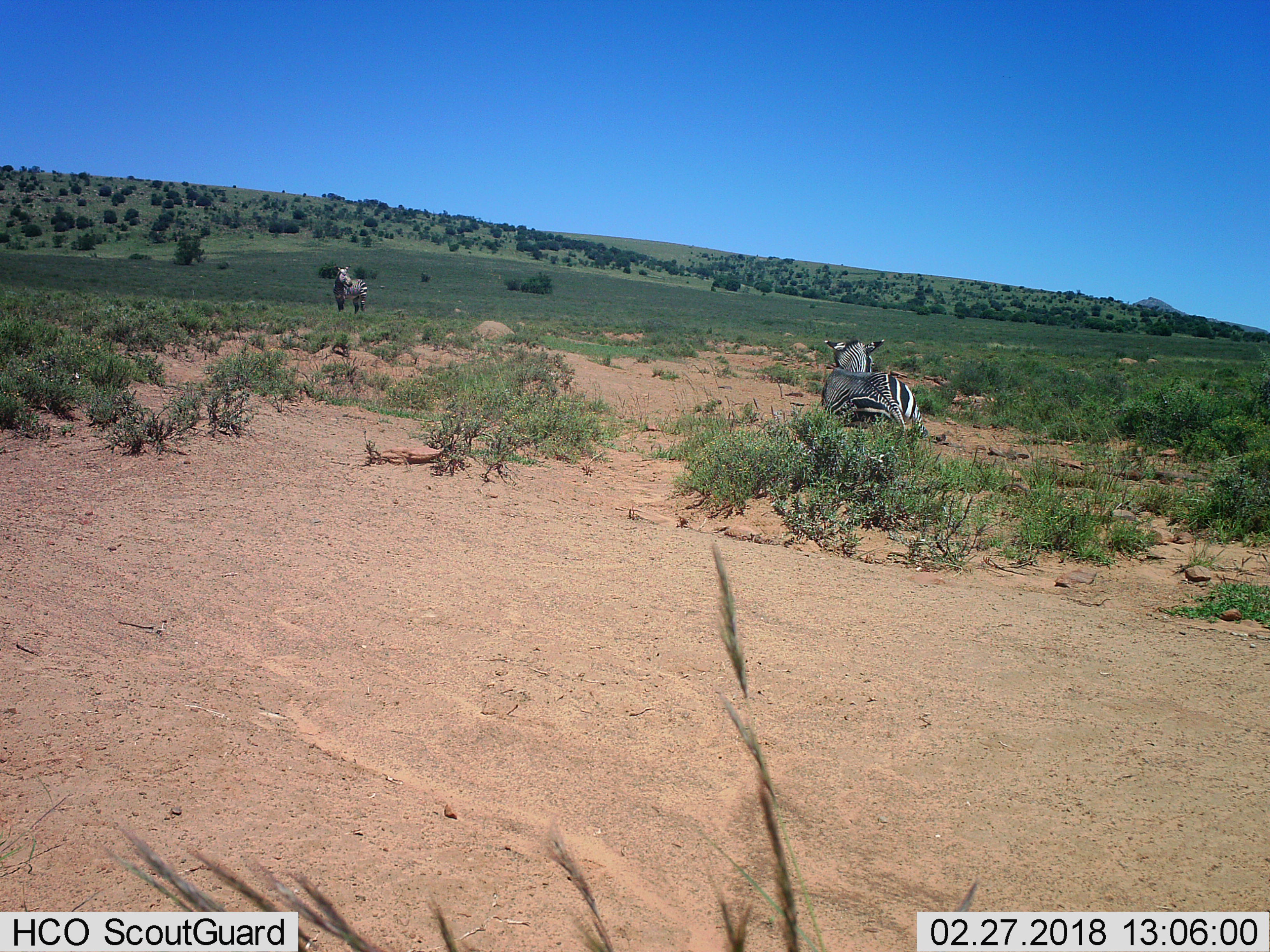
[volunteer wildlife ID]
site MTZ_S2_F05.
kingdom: Animalia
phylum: Chordata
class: Mammalia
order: Perissodactyla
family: Equidae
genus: Equus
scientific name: Equus zebra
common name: mountain zebra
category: zebramountain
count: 2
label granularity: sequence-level